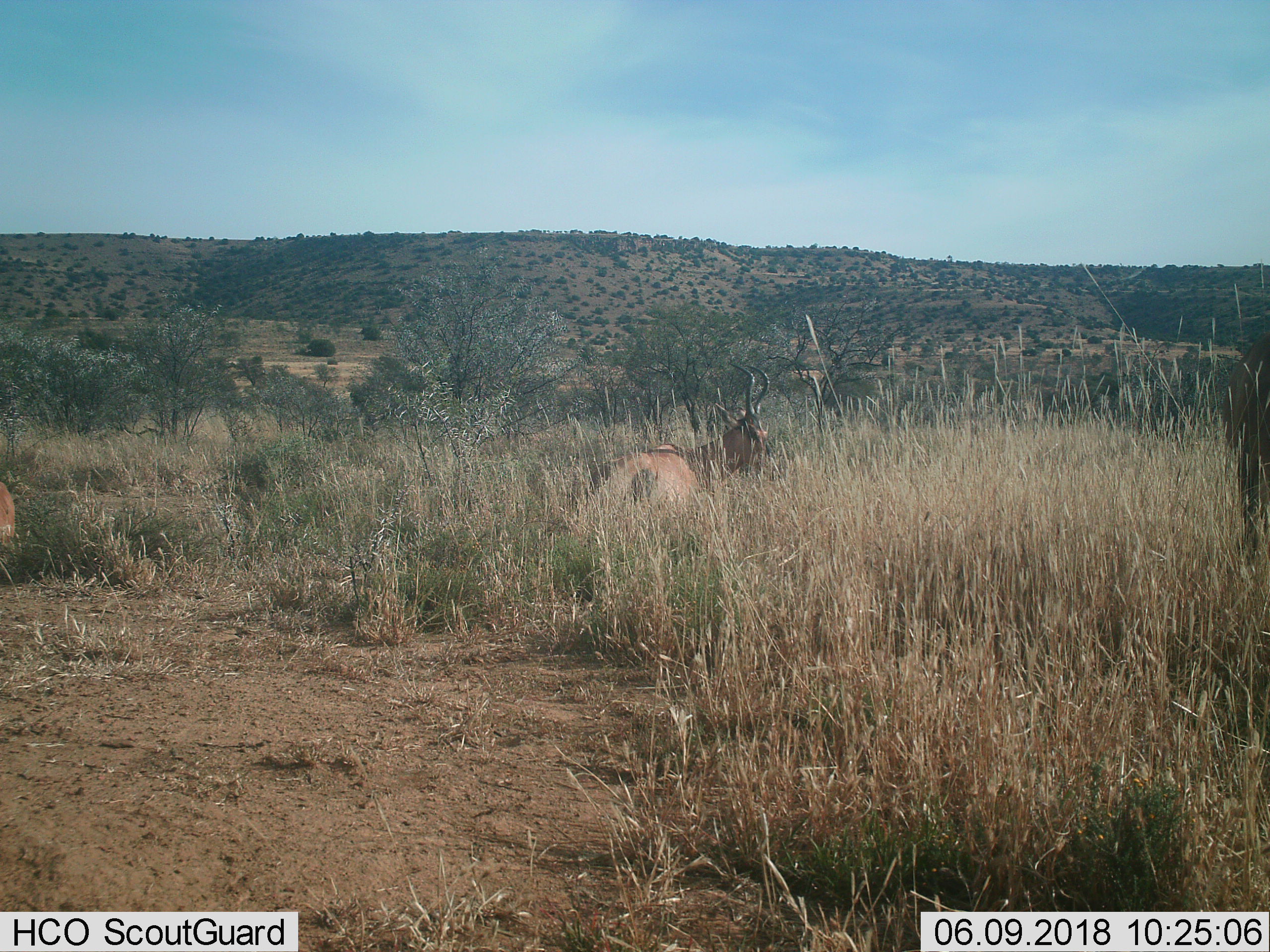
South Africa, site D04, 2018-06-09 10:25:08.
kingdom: Animalia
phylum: Chordata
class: Mammalia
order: Artiodactyla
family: Bovidae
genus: Alcelaphus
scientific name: Alcelaphus buselaphus caama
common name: red hartebeest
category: hartebeestred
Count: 1.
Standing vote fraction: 50%.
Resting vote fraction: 38%.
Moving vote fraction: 38%.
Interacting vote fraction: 12%.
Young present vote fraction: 0%.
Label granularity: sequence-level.